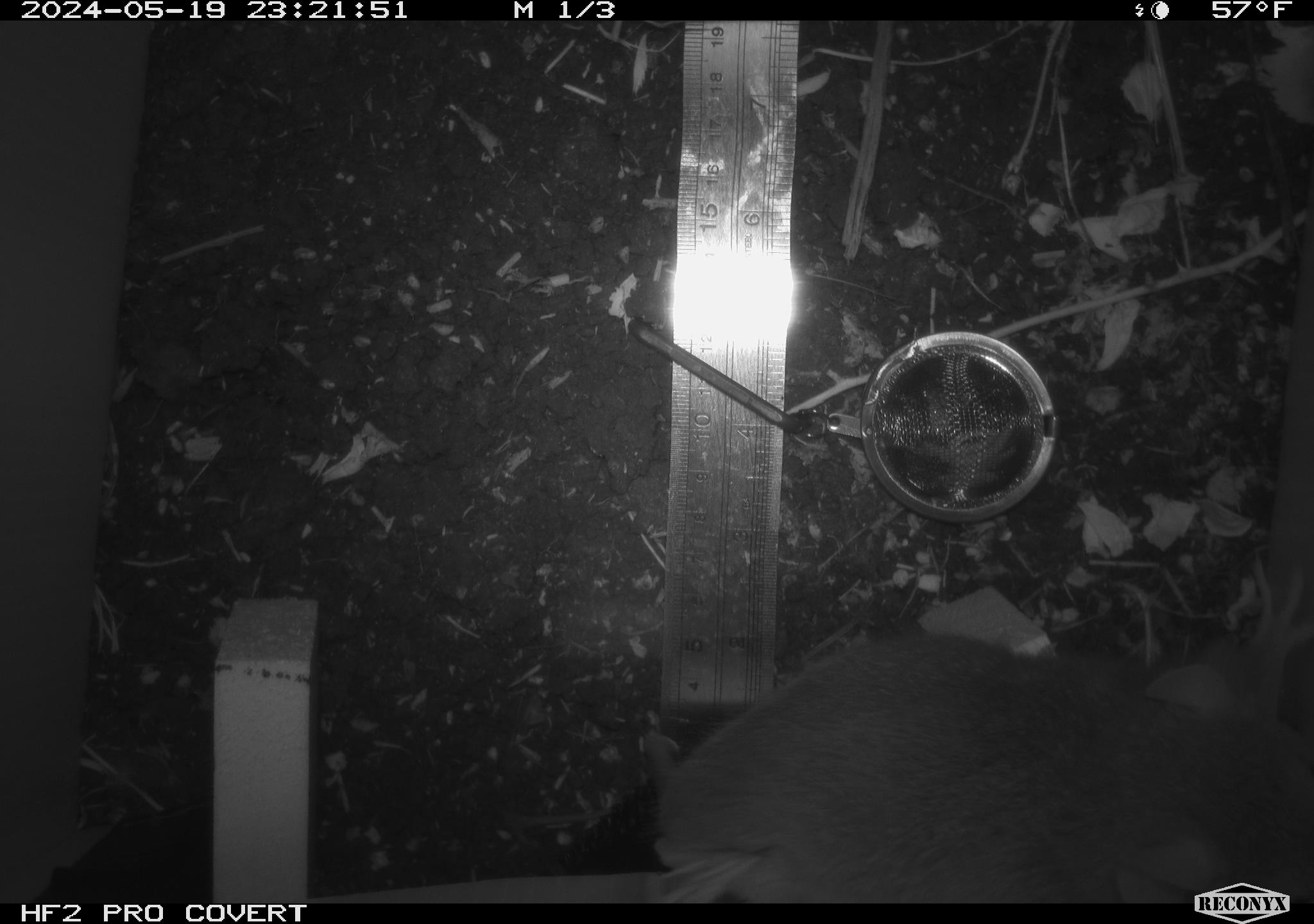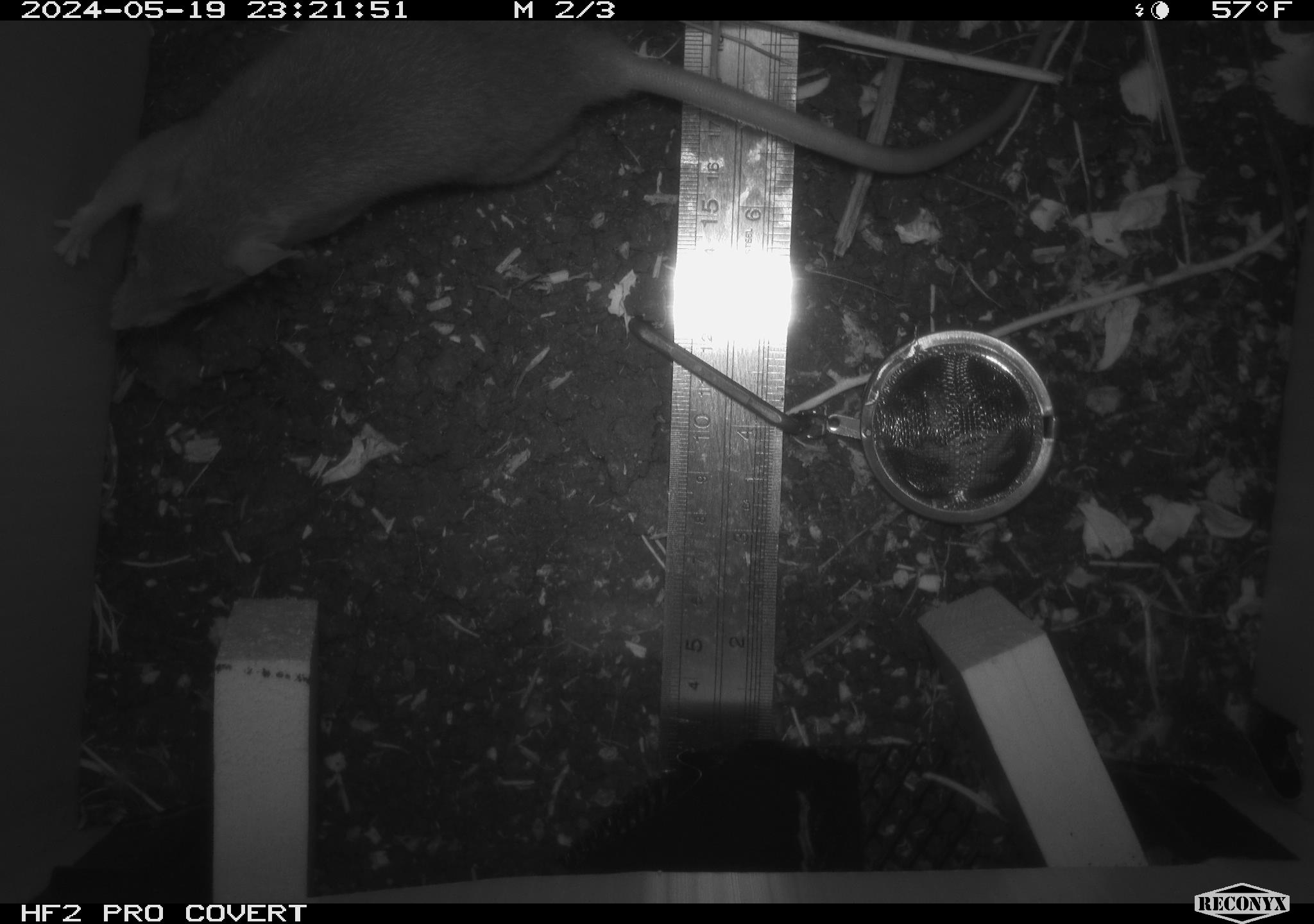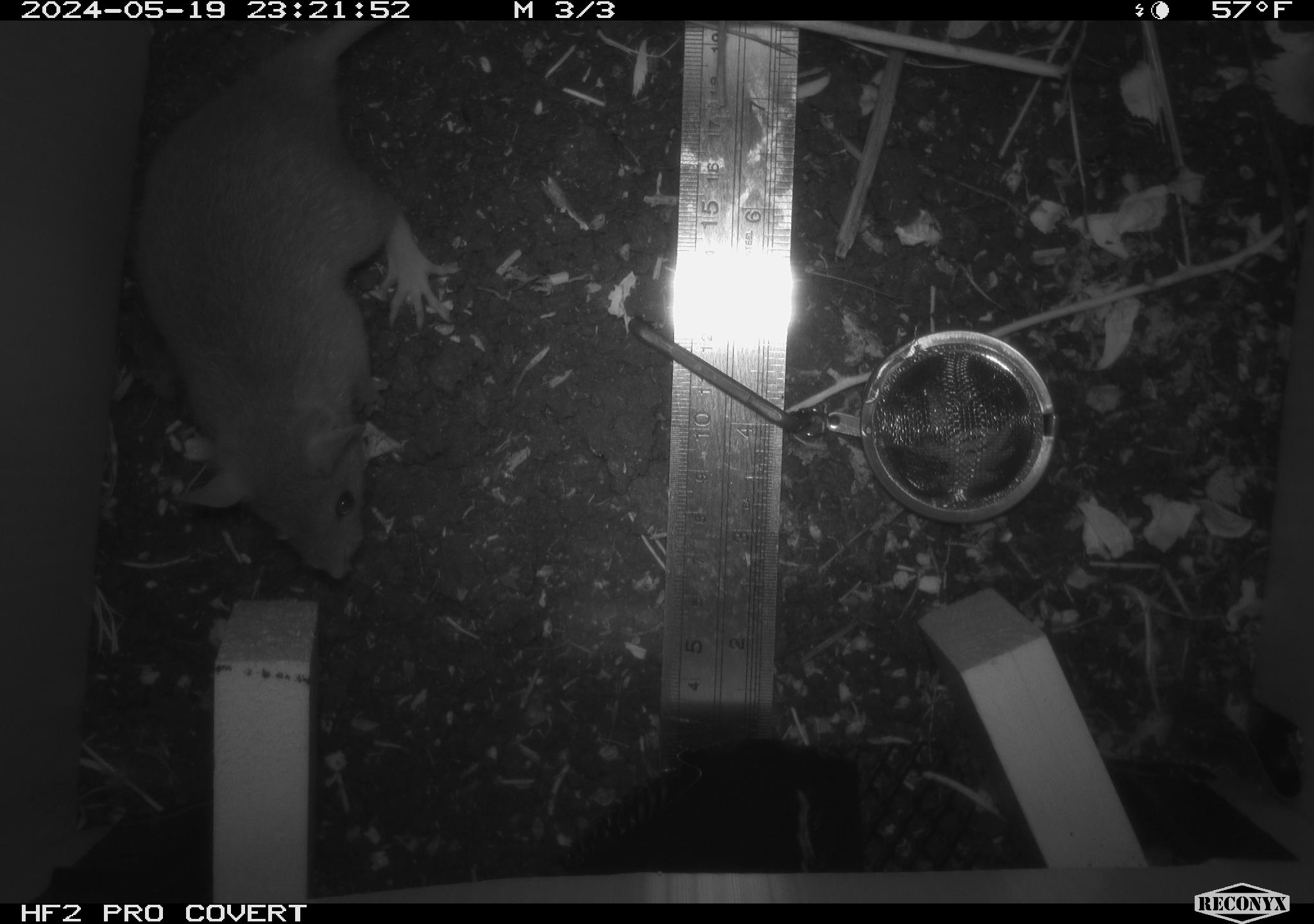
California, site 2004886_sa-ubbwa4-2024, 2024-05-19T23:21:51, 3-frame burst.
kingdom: Animalia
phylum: Chordata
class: Mammalia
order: Rodentia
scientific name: Rodentia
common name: woodrat or rat or mouse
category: woodrat or rat or mouse species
Woodrat or rat or mouse species (woodrat or rat or mouse) (Rodentia).